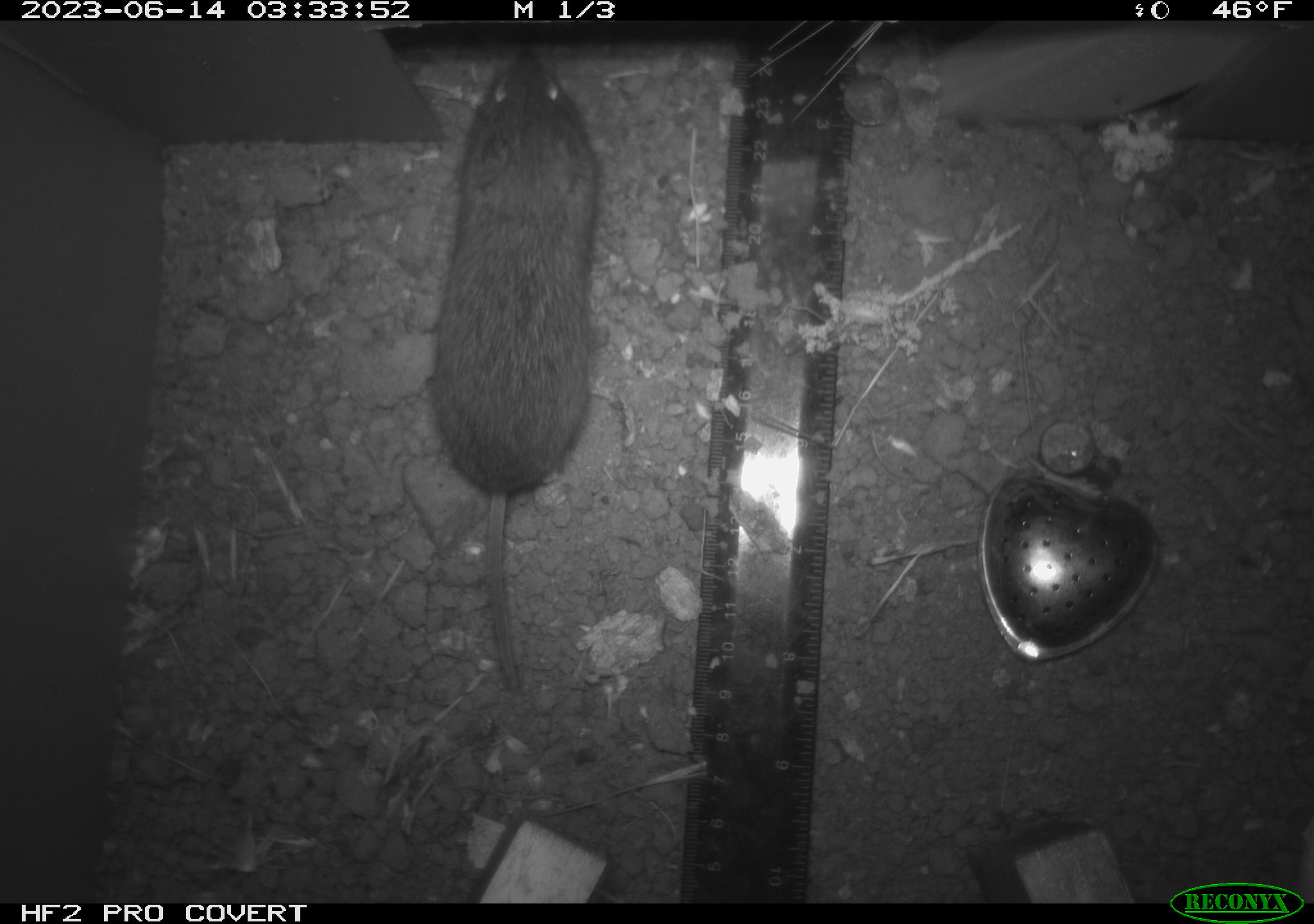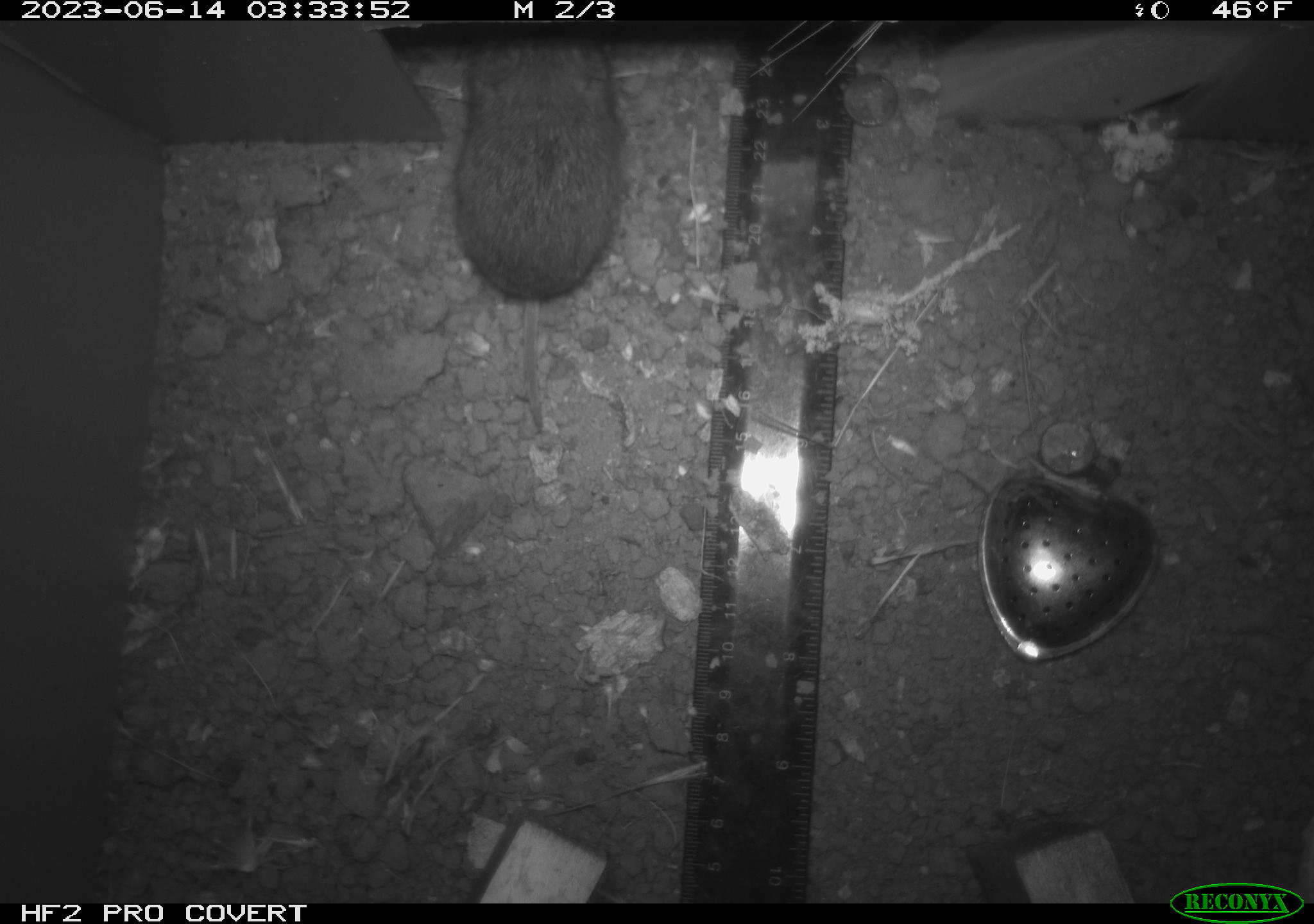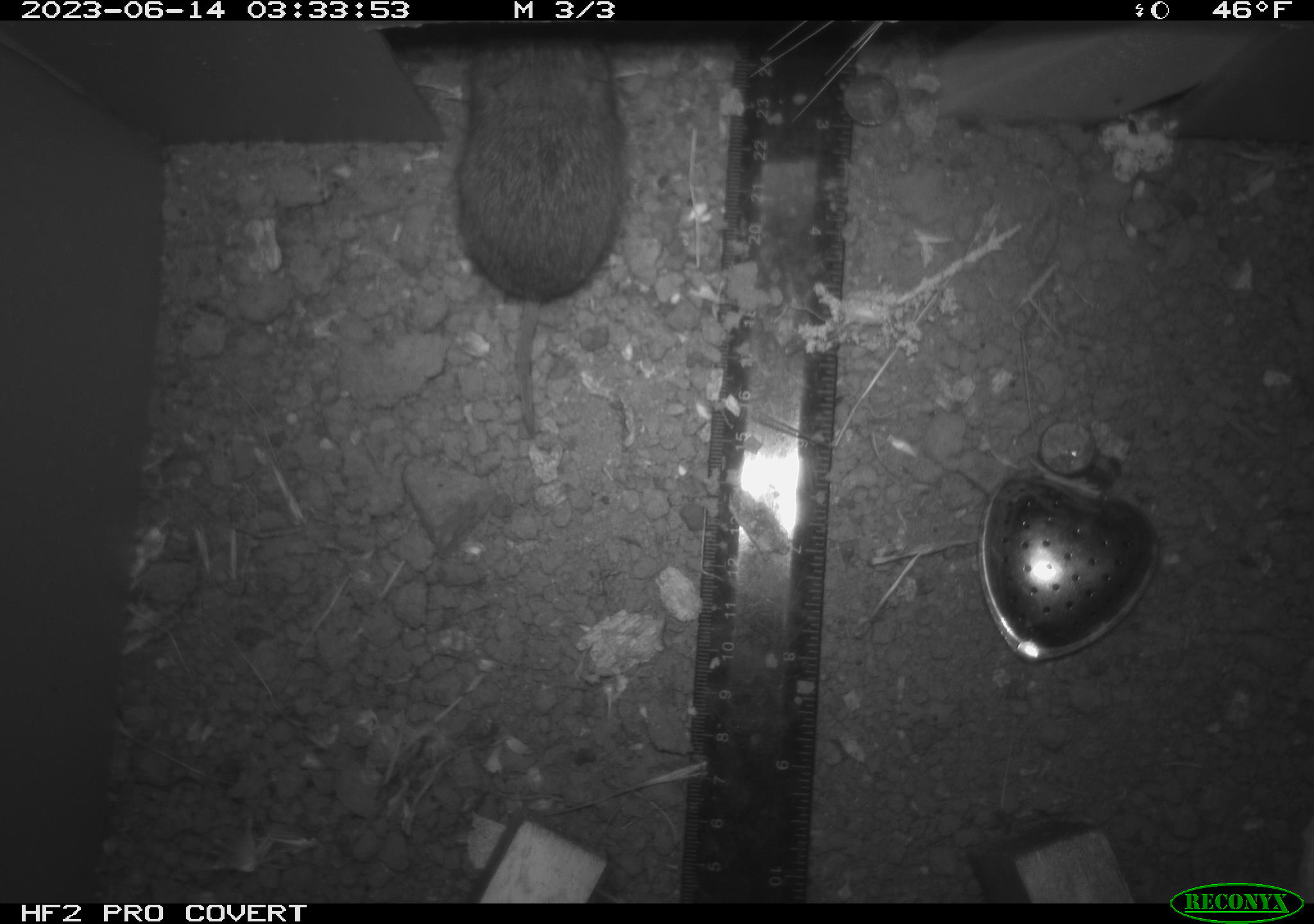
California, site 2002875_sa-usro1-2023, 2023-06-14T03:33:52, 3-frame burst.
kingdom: Animalia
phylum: Chordata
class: Mammalia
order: Rodentia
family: Cricetidae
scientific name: Arvicolinae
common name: voles, lemmings, and muskrats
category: arvicolinae subfamily